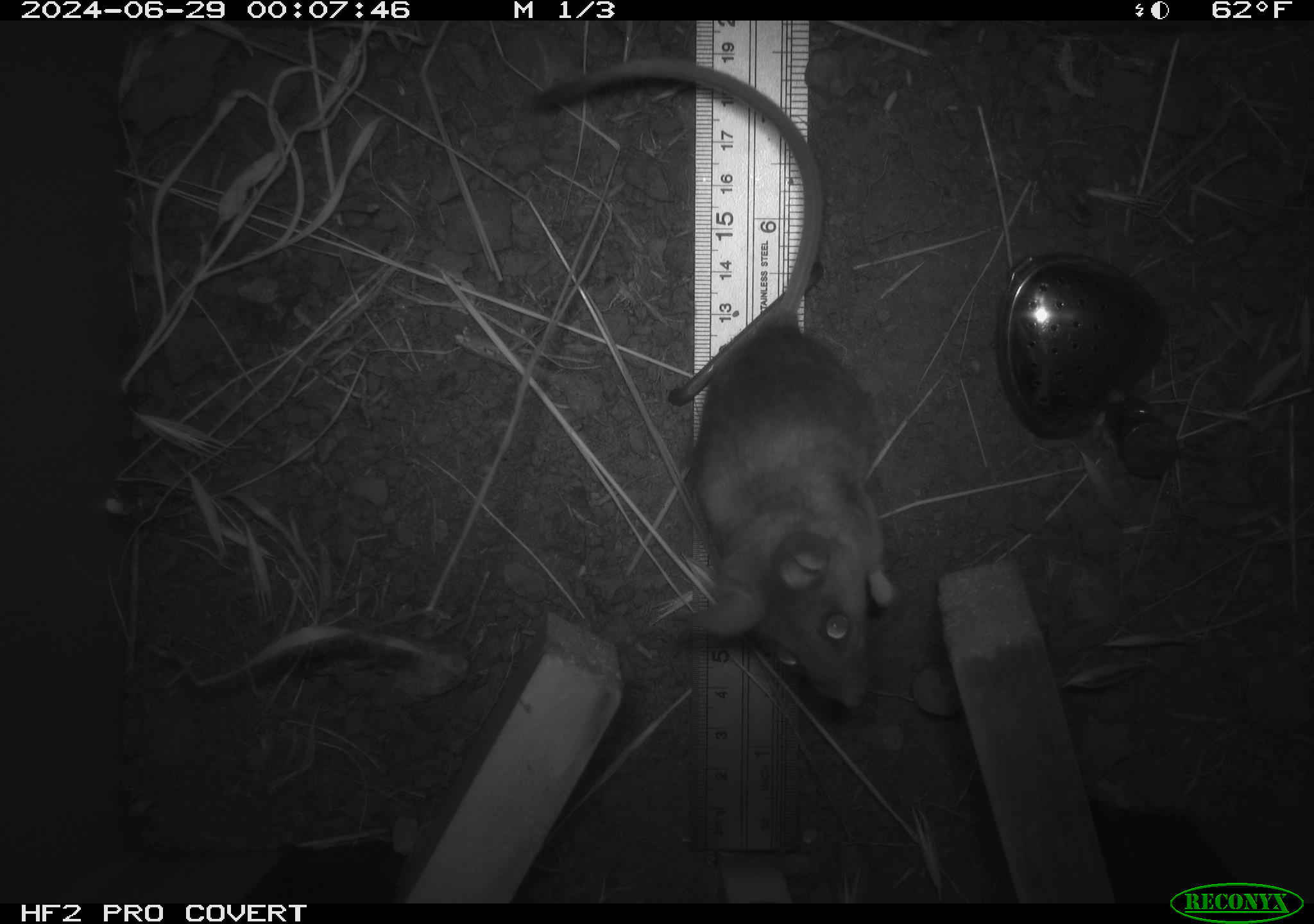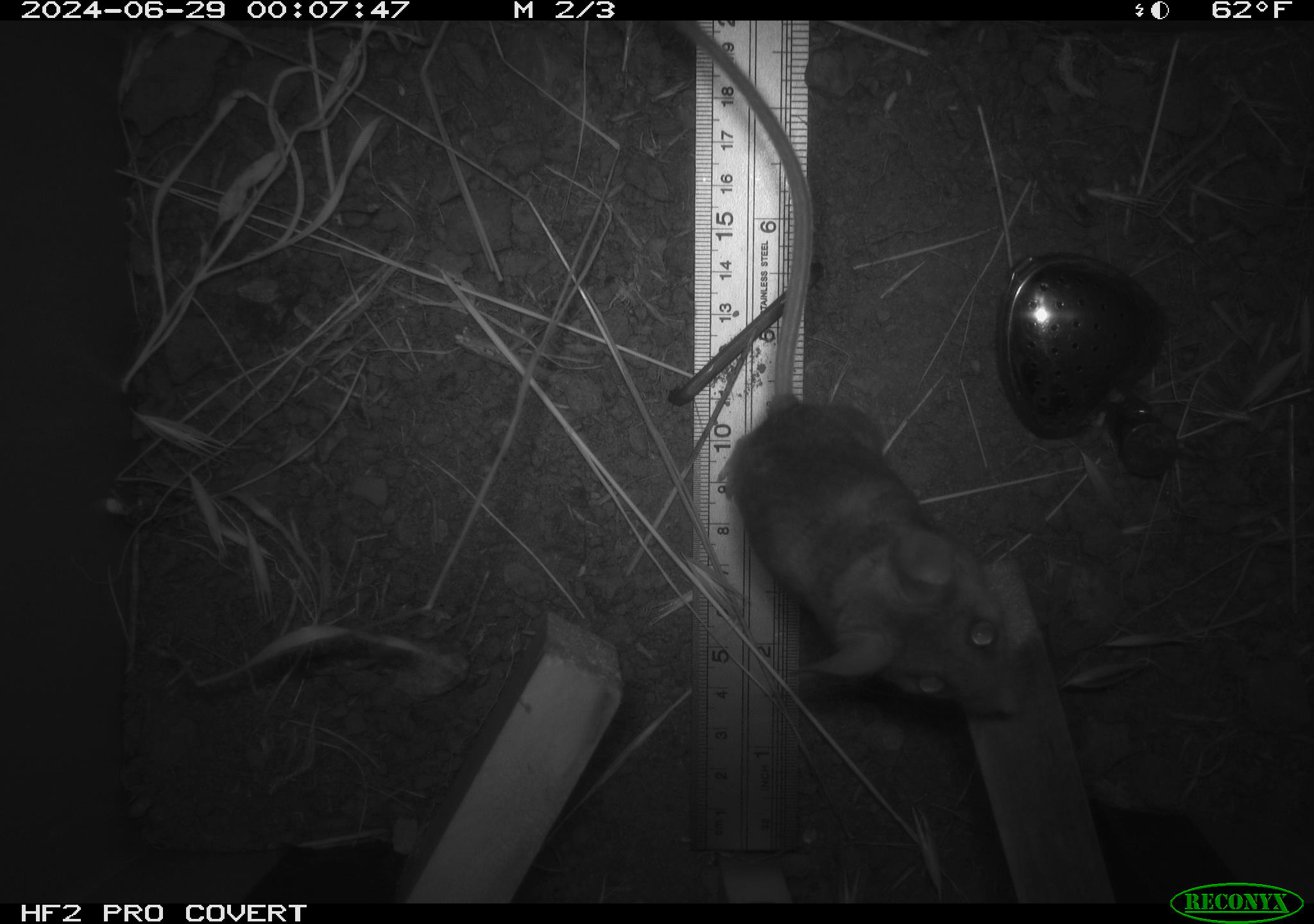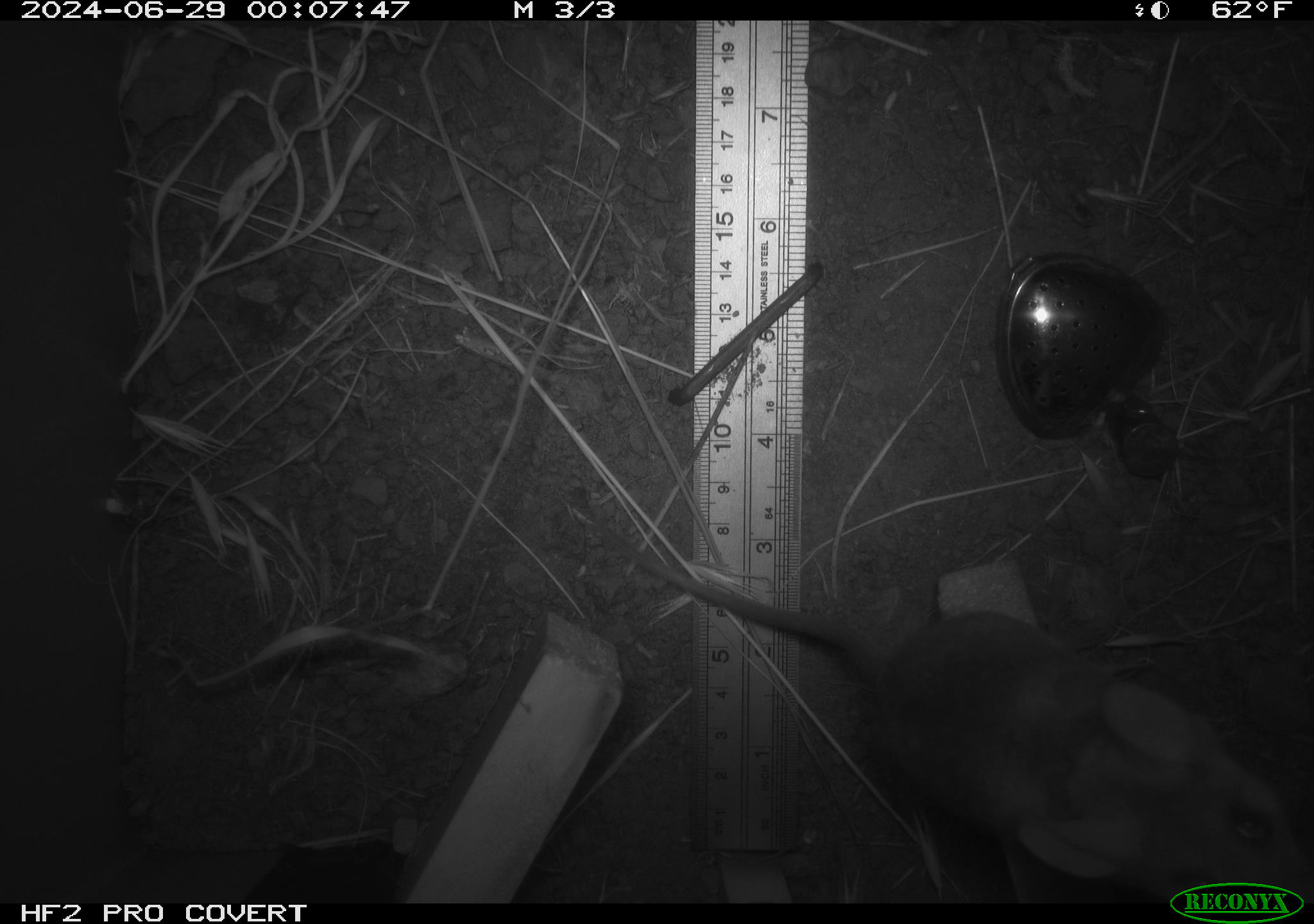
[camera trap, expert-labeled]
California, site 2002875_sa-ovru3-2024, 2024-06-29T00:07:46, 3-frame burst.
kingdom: Animalia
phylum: Chordata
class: Mammalia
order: Rodentia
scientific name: Rodentia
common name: rodent